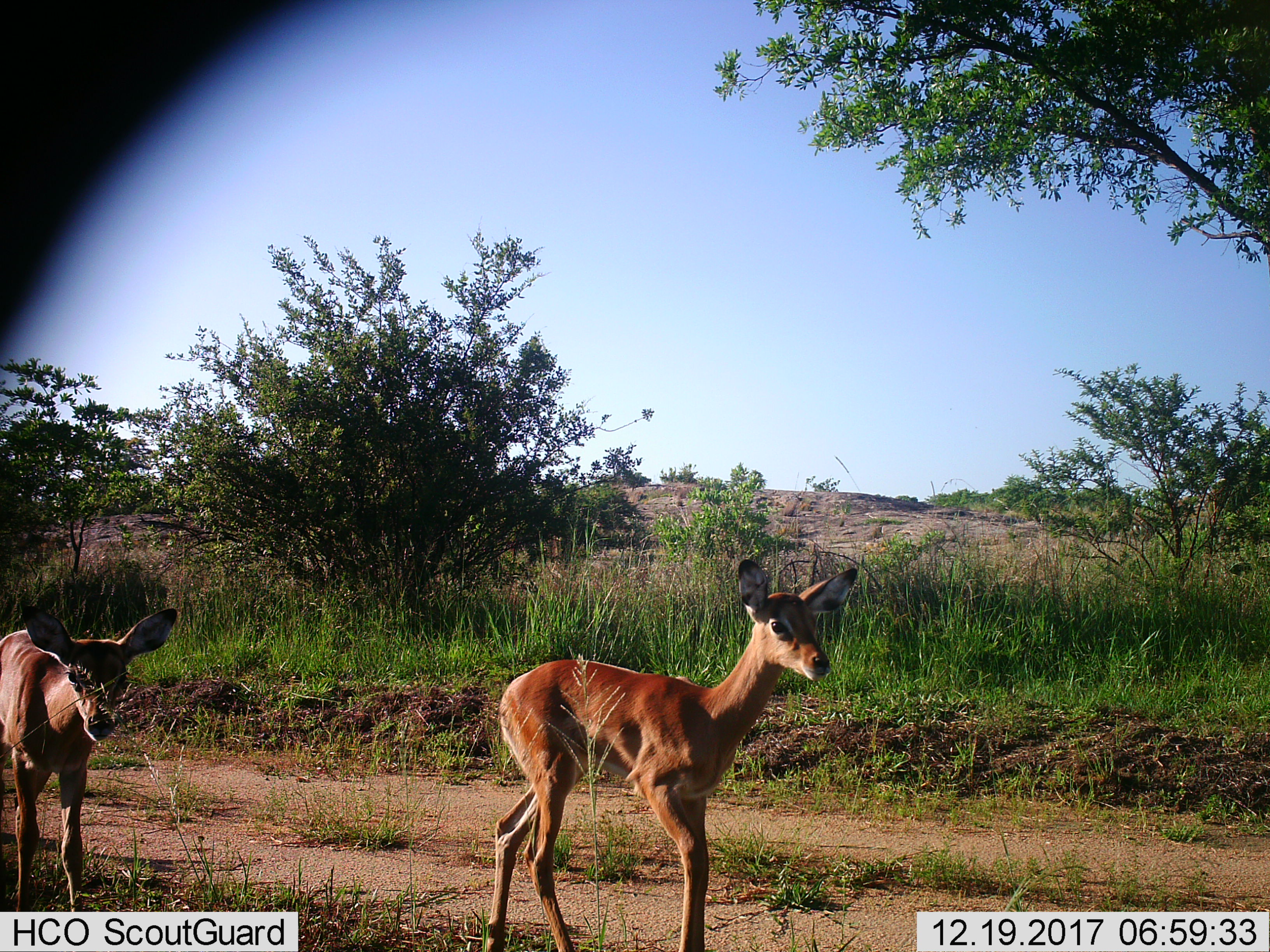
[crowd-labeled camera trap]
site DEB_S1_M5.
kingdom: Animalia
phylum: Chordata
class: Mammalia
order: Artiodactyla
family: Bovidae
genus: Aepyceros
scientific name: Aepyceros melampus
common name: impala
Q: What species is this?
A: Impala (Aepyceros melampus).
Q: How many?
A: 2.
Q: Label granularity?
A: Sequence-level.